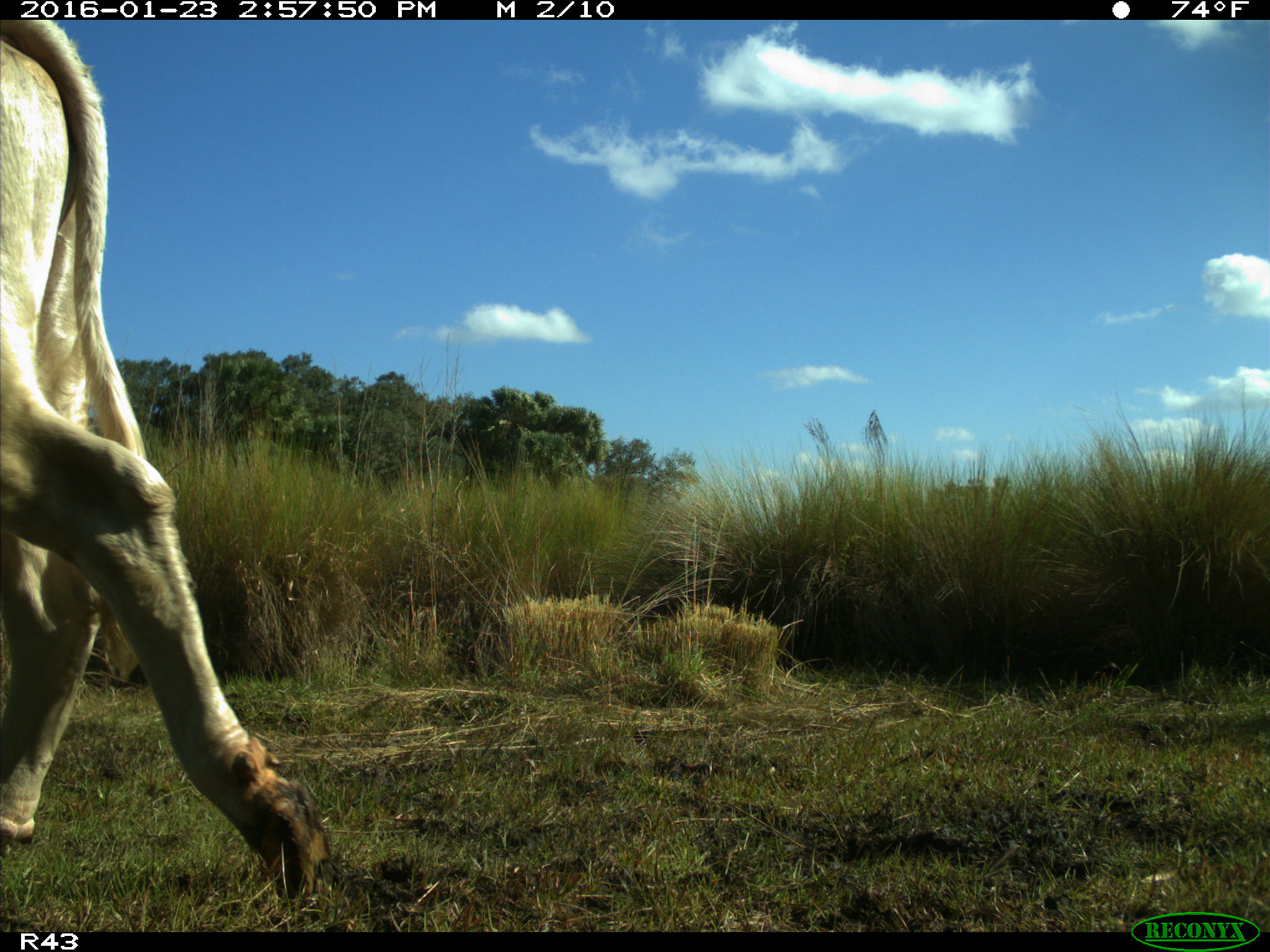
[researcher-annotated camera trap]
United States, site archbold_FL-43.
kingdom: Animalia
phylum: Chordata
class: Mammalia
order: Artiodactyla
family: Bovidae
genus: Bos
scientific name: Bos taurus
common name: domestic cow